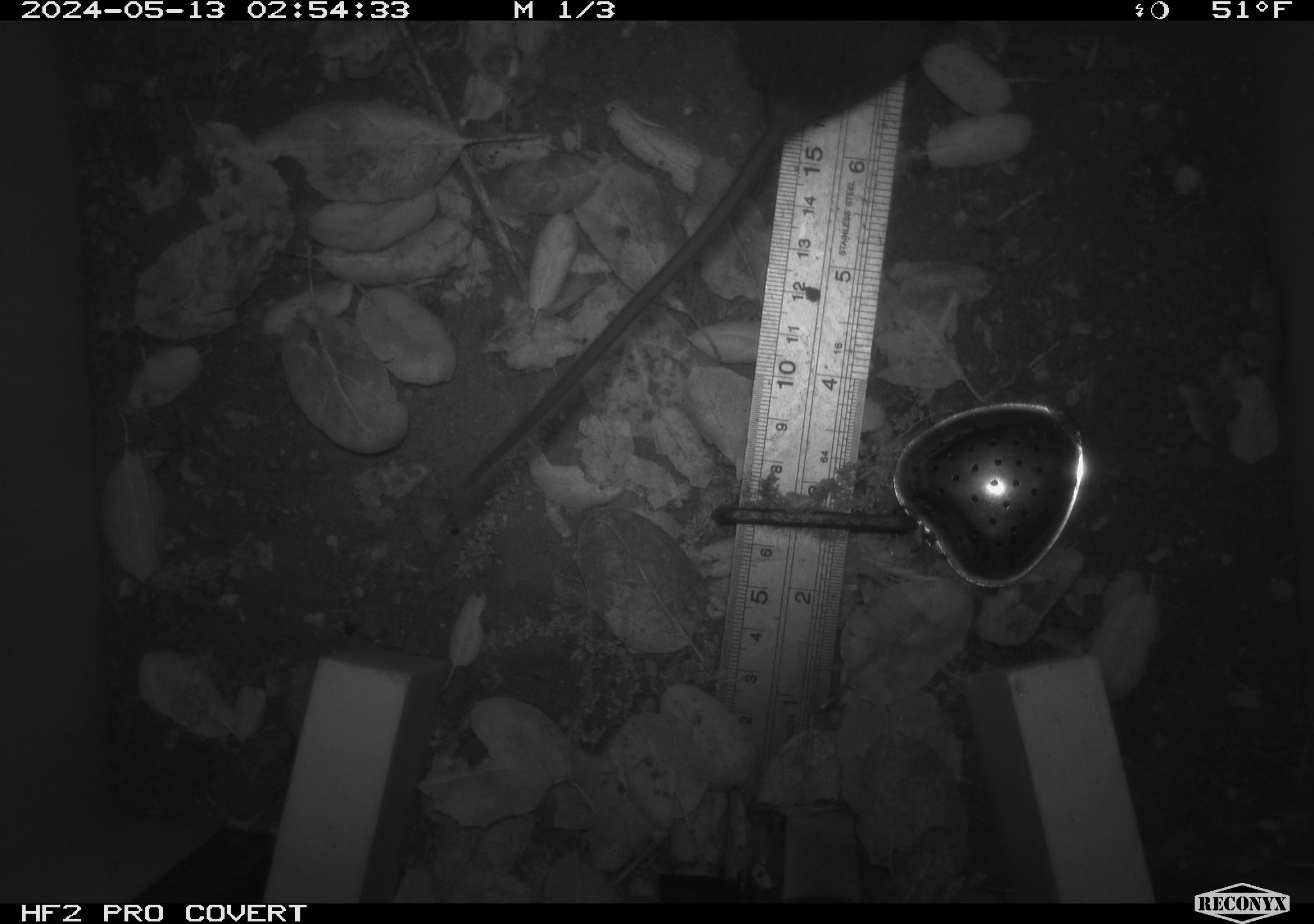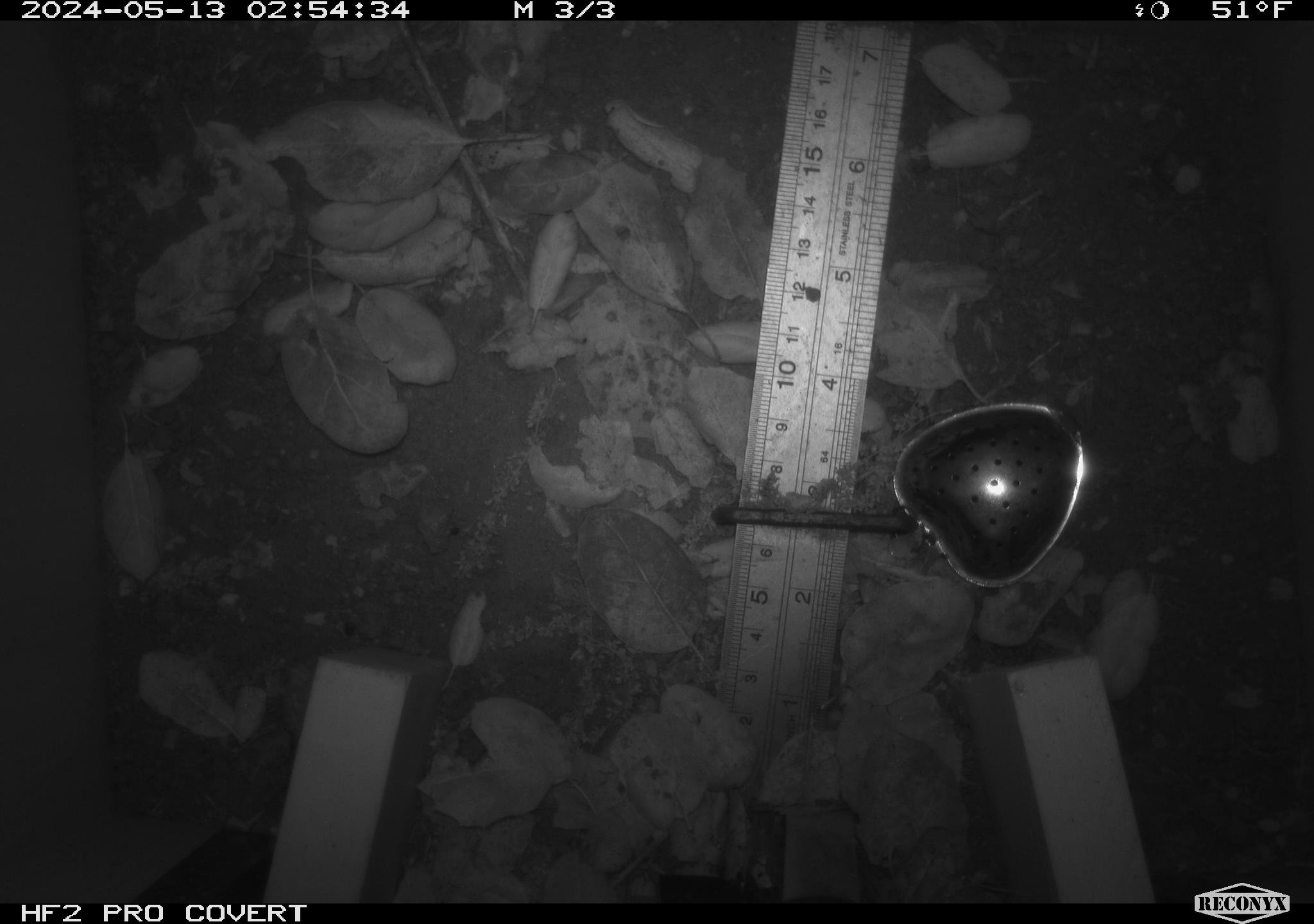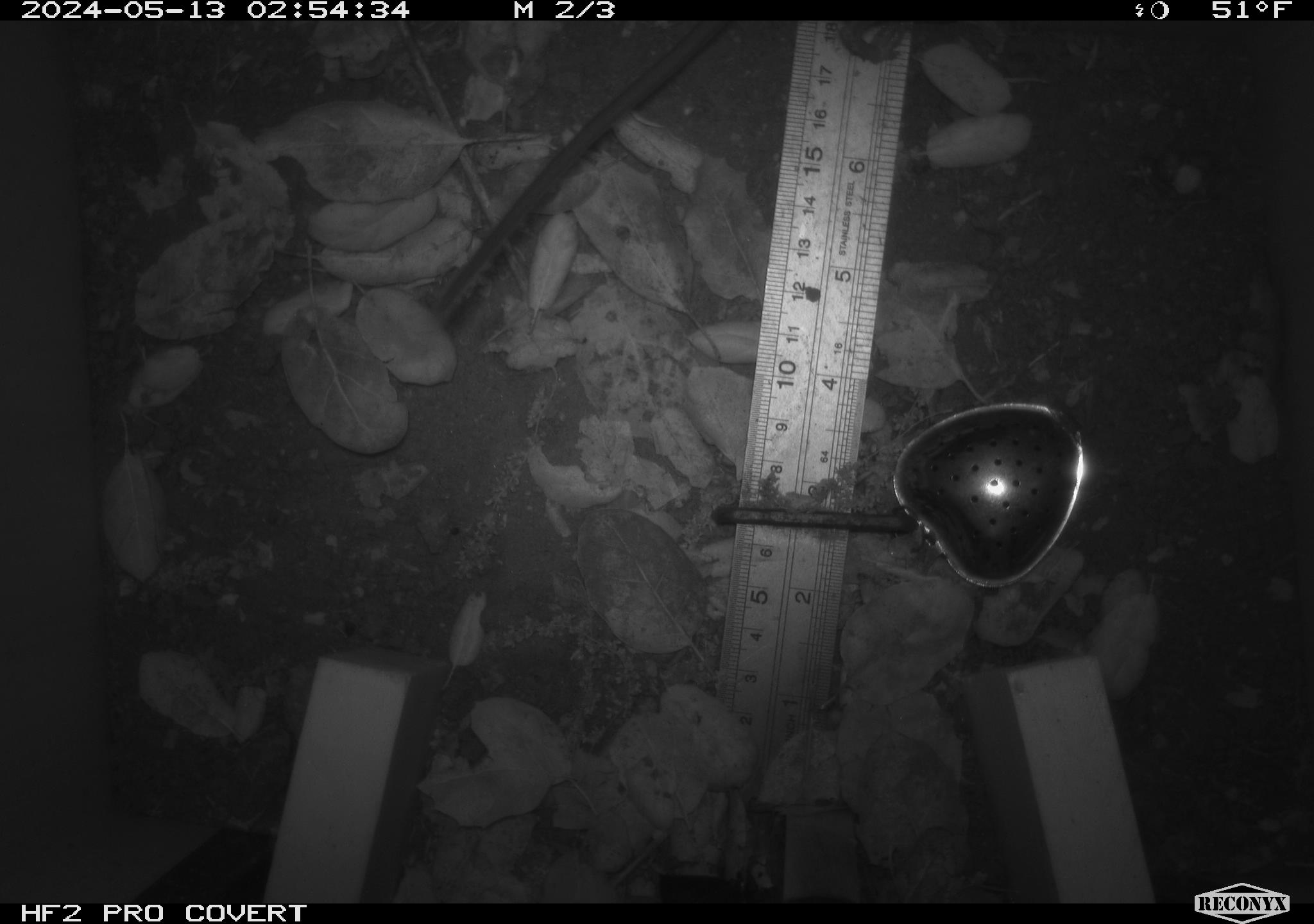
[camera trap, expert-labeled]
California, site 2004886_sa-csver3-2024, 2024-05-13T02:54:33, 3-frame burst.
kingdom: Animalia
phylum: Chordata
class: Mammalia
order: Rodentia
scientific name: Rodentia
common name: rodent